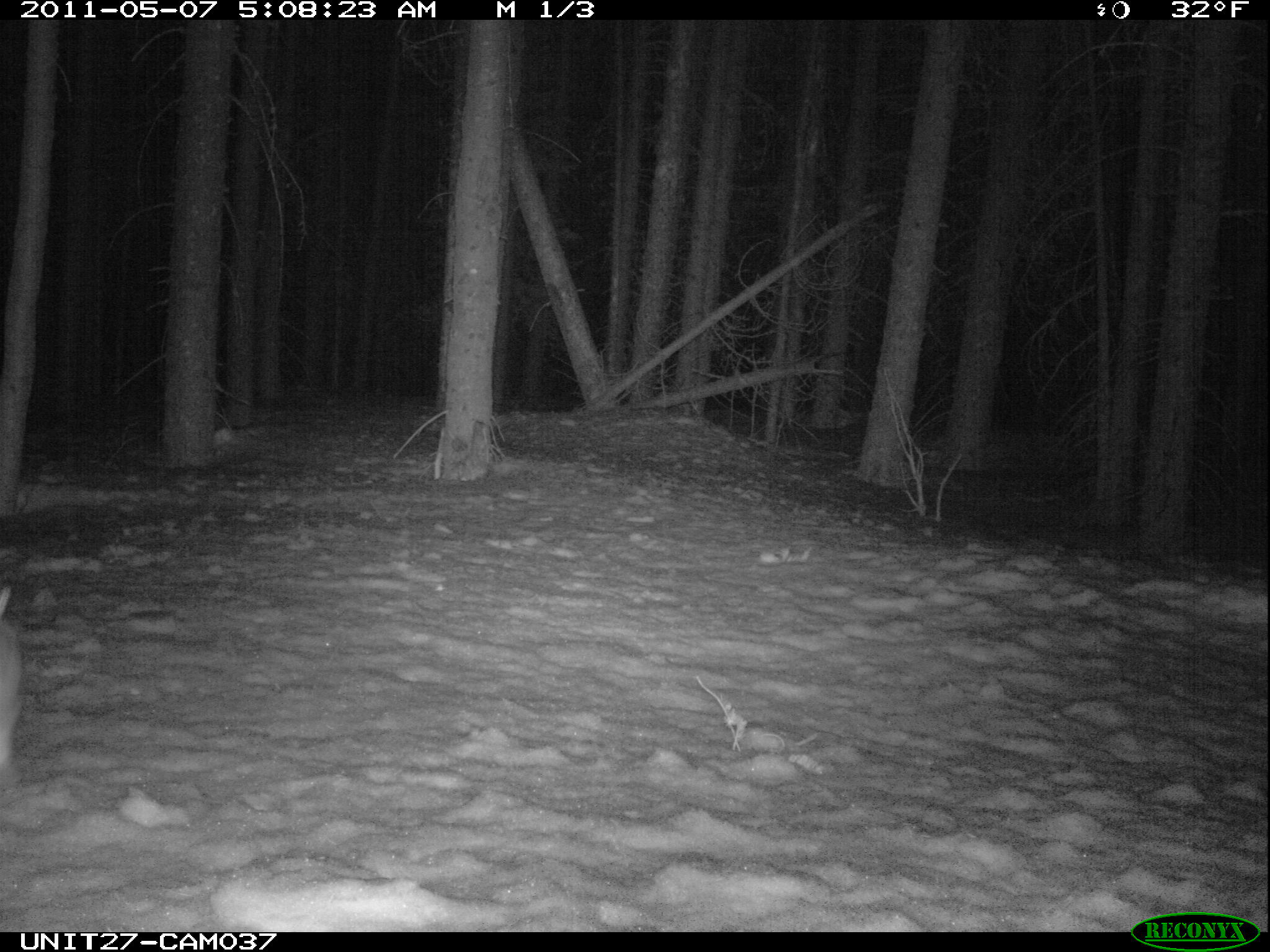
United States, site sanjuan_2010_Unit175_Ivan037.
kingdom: Animalia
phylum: Chordata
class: Mammalia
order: Lagomorpha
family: Leporidae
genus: Lepus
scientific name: Lepus americanus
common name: snowshoe hare